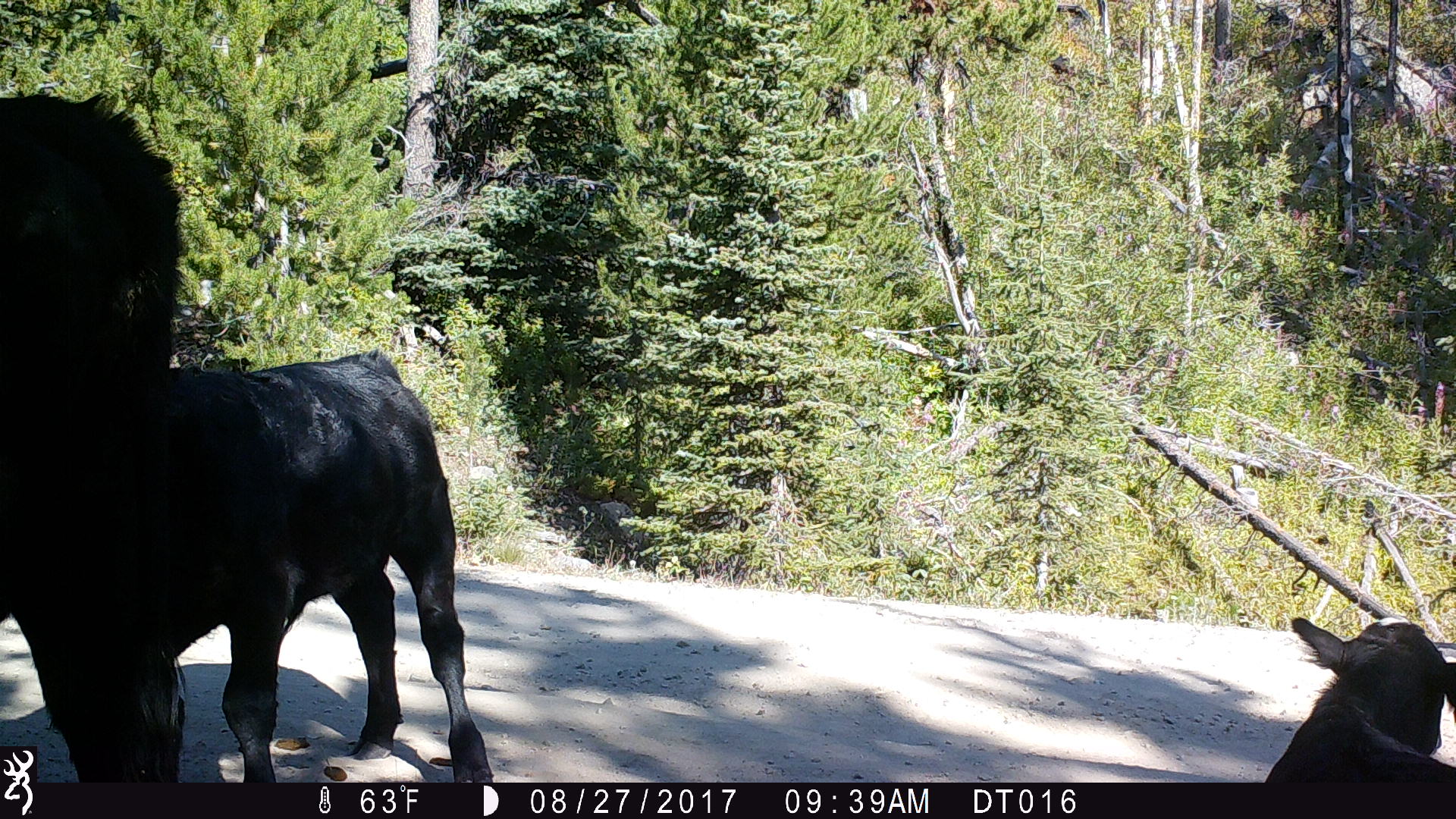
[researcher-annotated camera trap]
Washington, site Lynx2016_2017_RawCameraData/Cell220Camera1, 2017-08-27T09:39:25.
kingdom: Animalia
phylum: Chordata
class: Mammalia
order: Artiodactyla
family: Bovidae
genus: Bos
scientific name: Bos taurus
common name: domestic cattle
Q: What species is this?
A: Domestic cattle (Bos taurus).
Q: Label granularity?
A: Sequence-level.